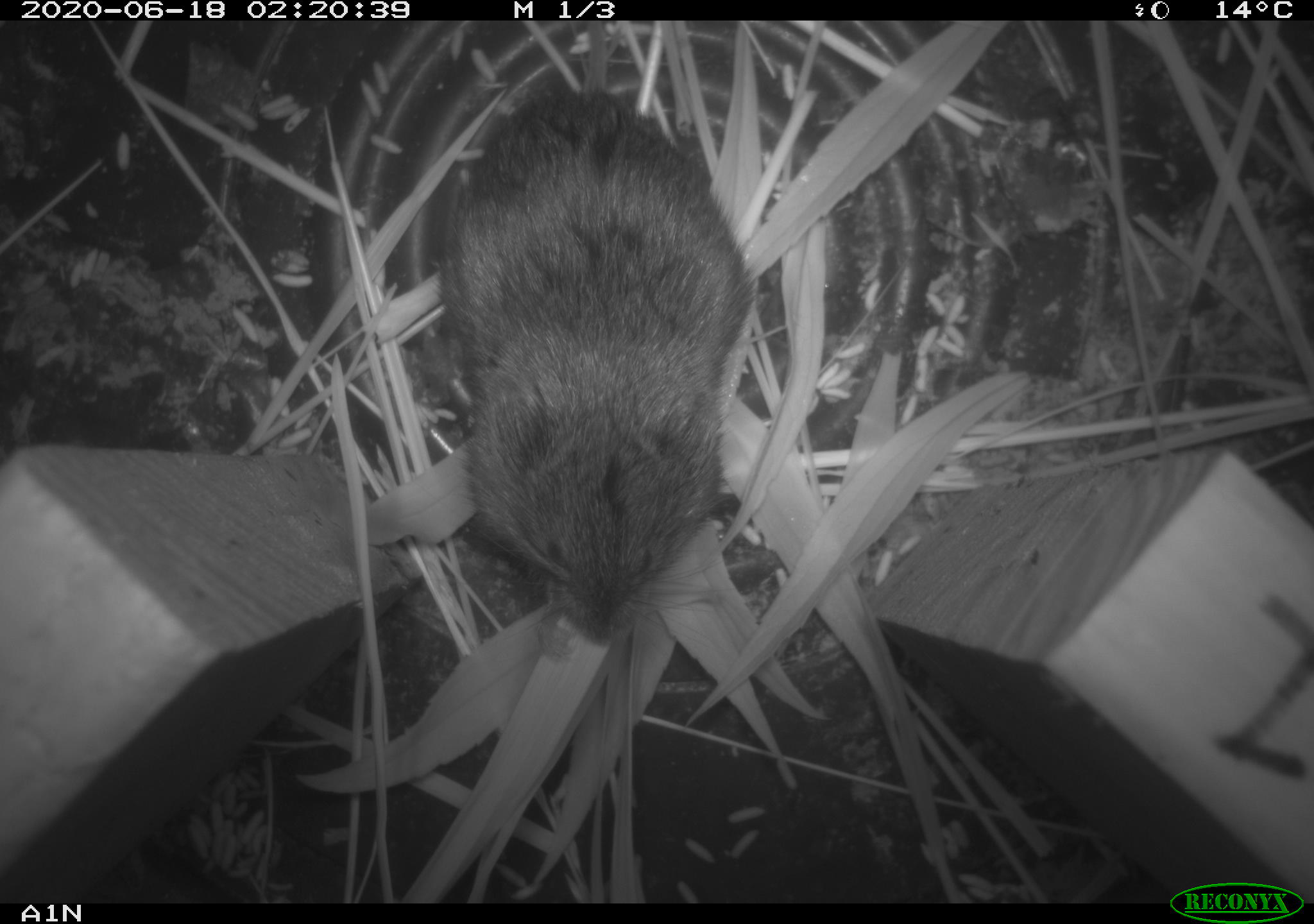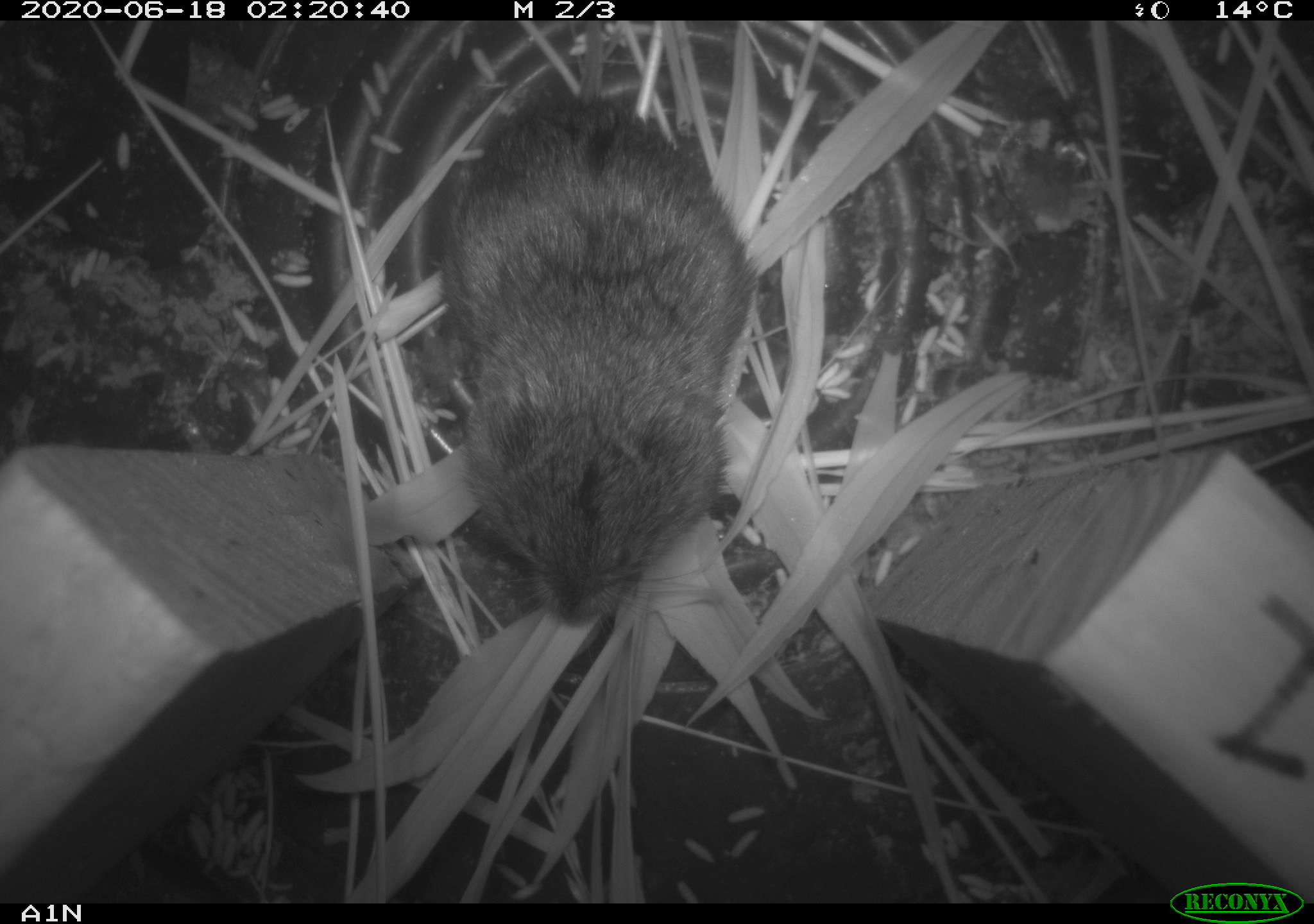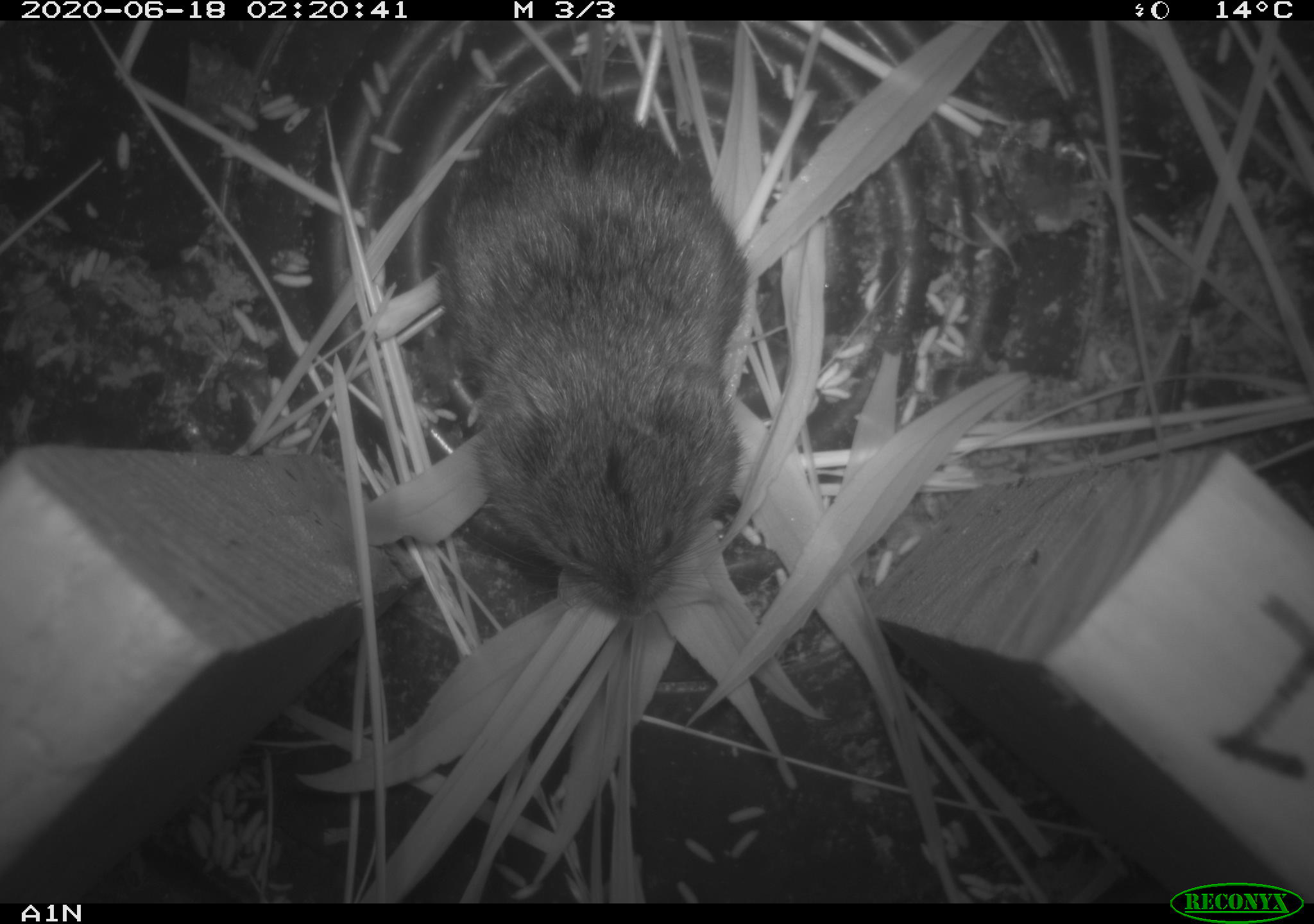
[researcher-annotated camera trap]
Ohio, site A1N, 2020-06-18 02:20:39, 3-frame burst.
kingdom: Animalia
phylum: Chordata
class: Mammalia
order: Rodentia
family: Cricetidae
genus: Microtus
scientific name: Microtus pennsylvanicus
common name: meadow vole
Meadow vole (Microtus pennsylvanicus).